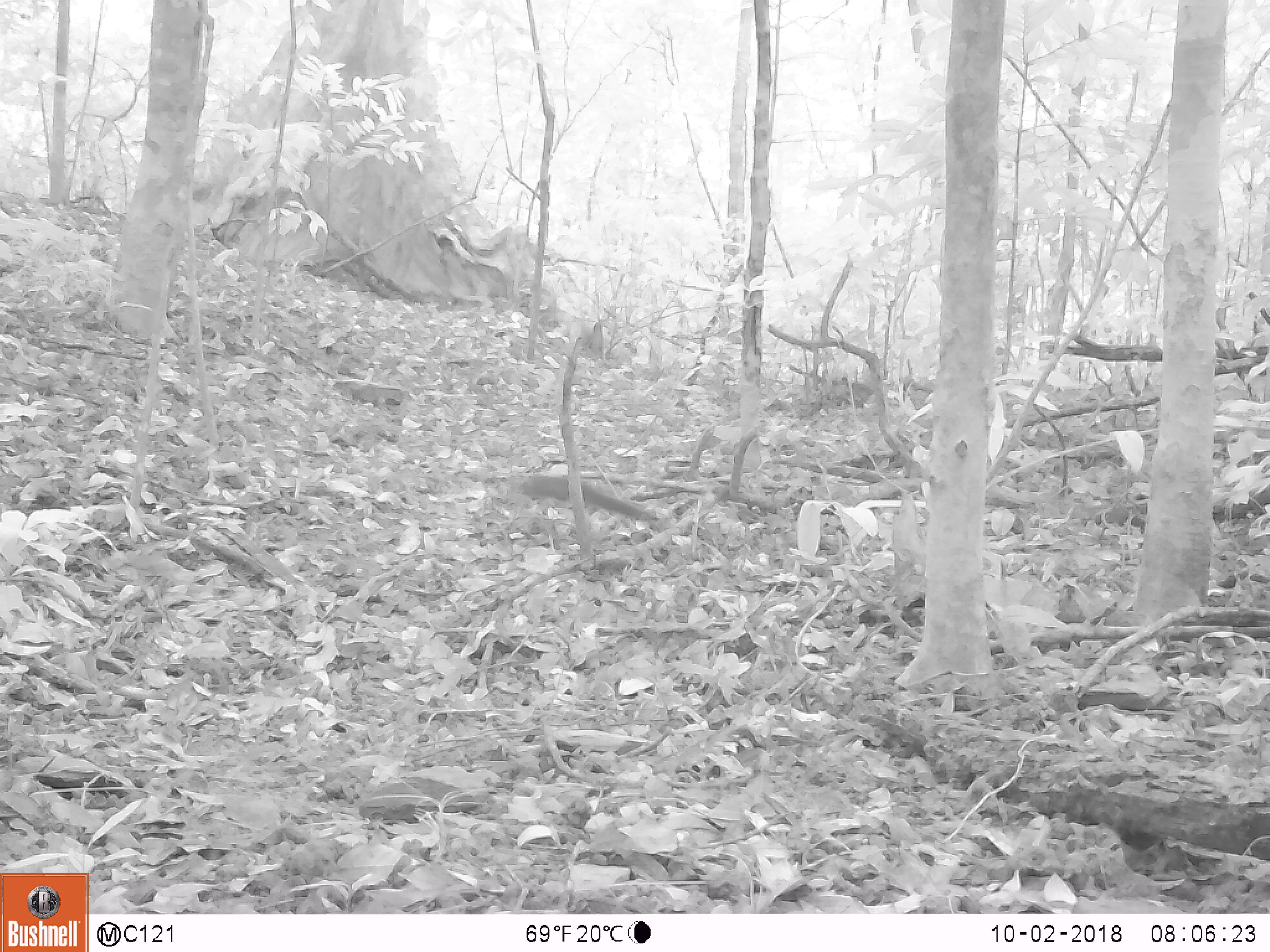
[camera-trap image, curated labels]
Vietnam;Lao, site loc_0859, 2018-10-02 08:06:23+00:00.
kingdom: Animalia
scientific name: Animalia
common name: animal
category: unidentified small animal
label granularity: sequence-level